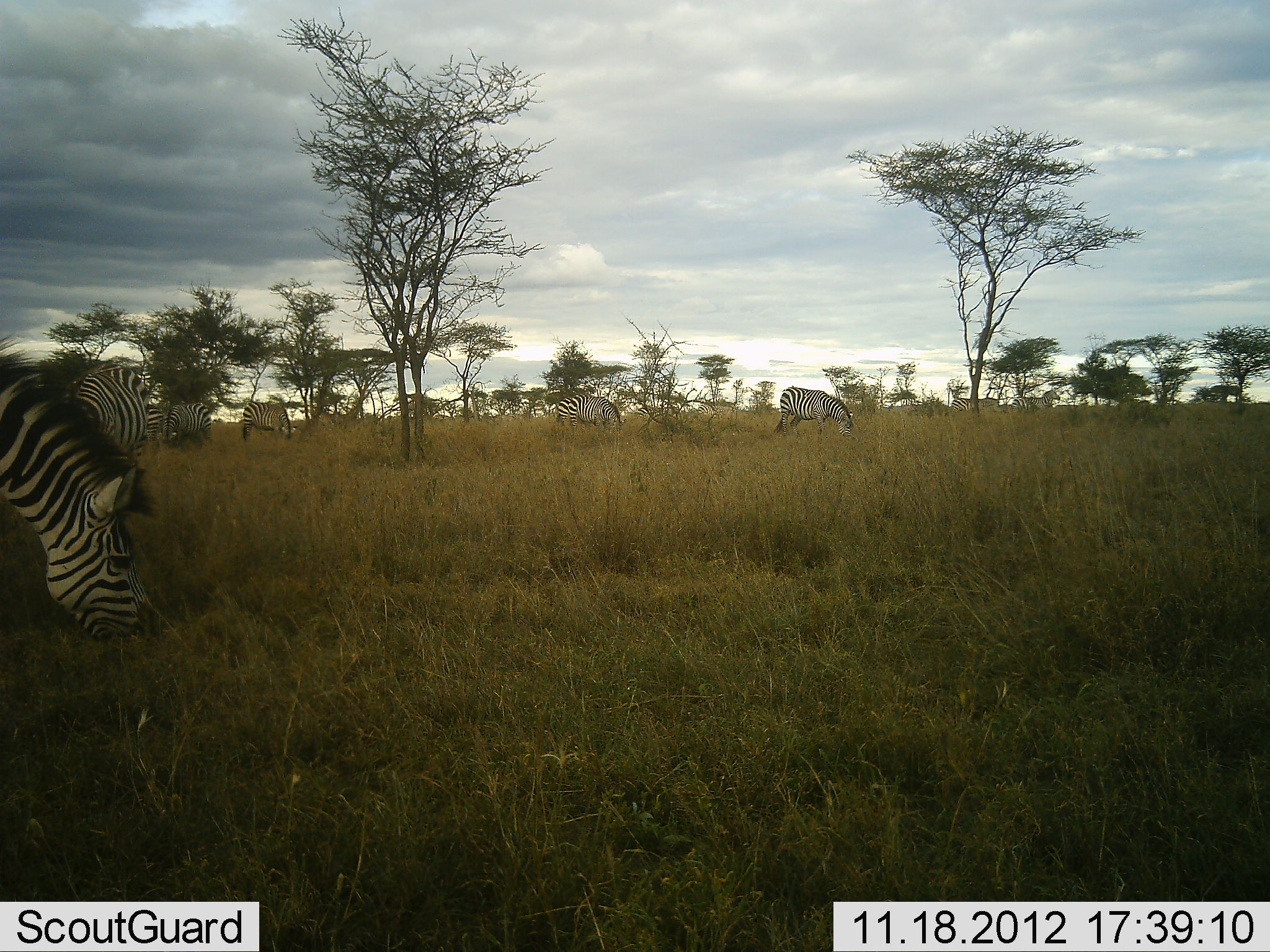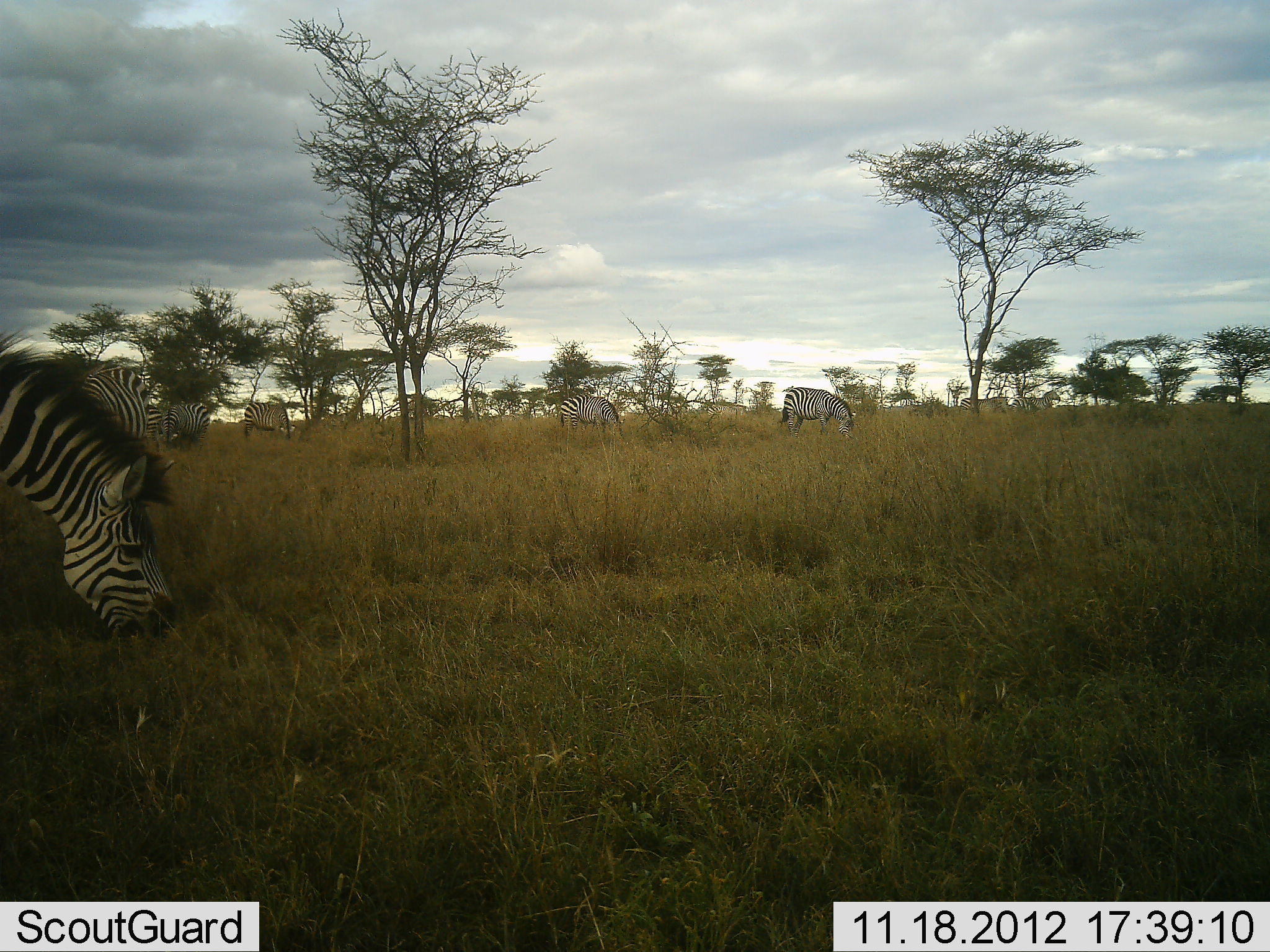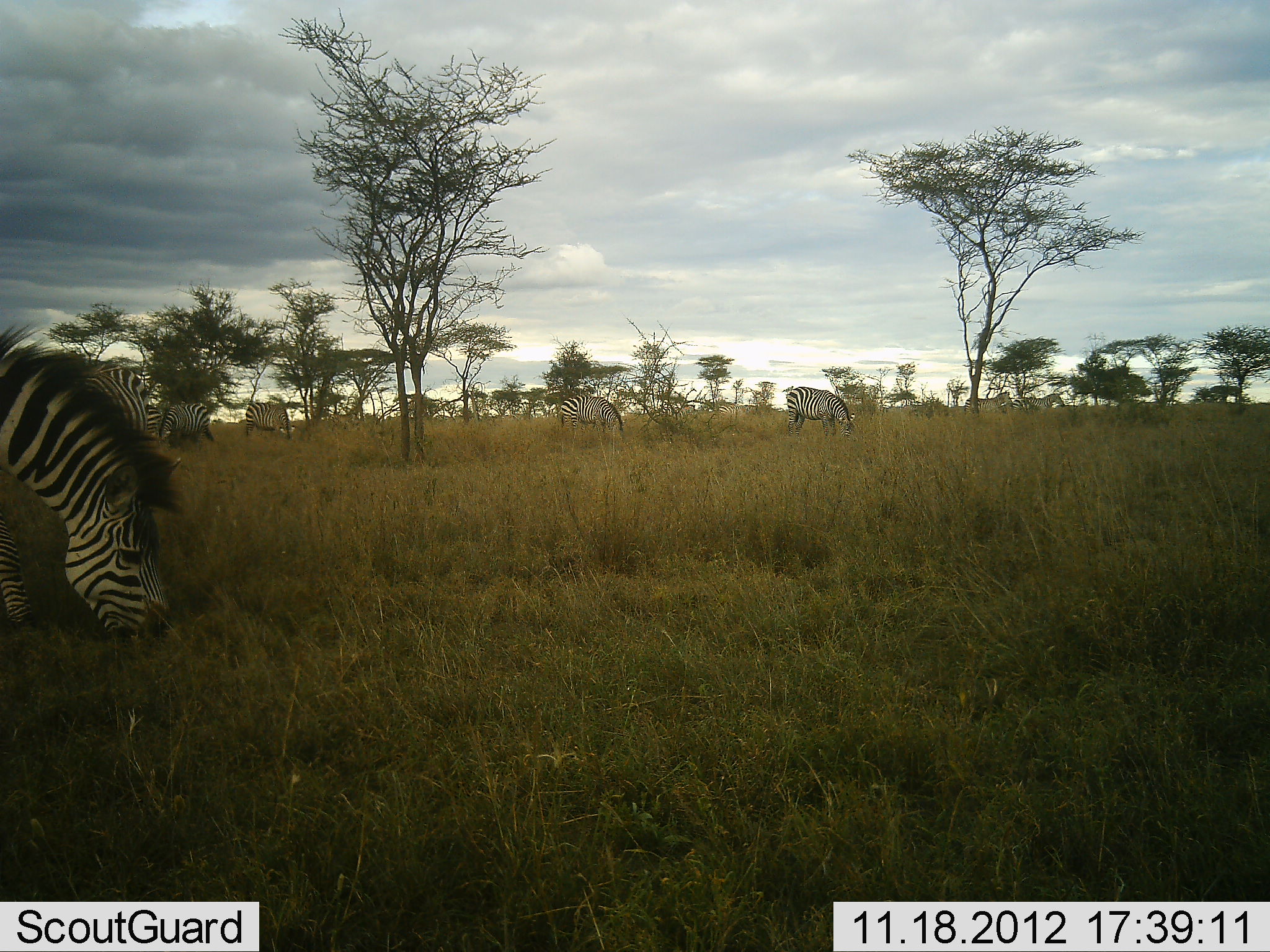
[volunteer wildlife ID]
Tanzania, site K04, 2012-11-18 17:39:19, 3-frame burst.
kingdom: Animalia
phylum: Chordata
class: Mammalia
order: Perissodactyla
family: Equidae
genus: Equus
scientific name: Equus quagga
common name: plains zebra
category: zebra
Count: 9.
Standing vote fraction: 20%.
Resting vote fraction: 0%.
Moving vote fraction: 10%.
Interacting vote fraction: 0%.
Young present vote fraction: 0%.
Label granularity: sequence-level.